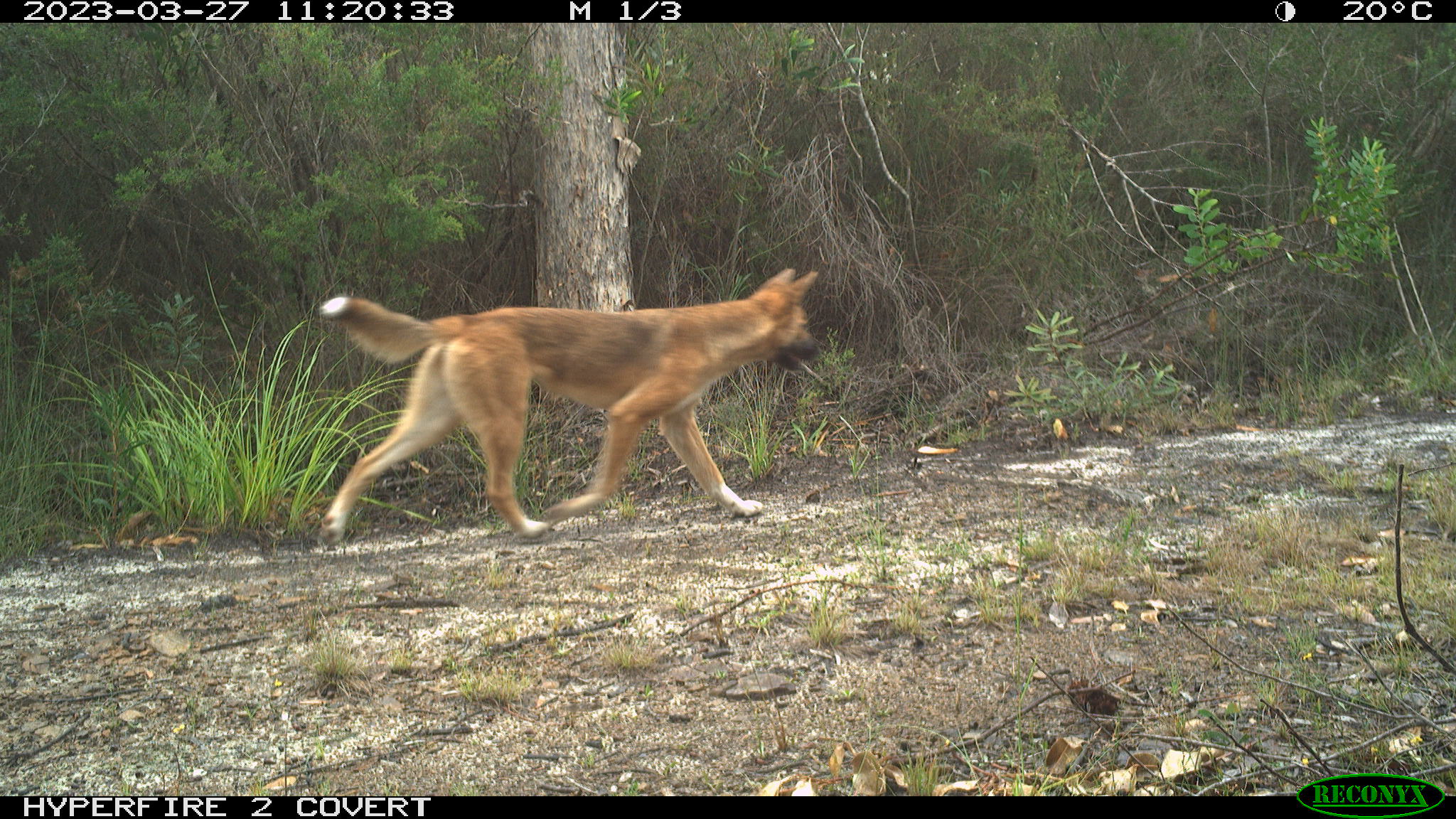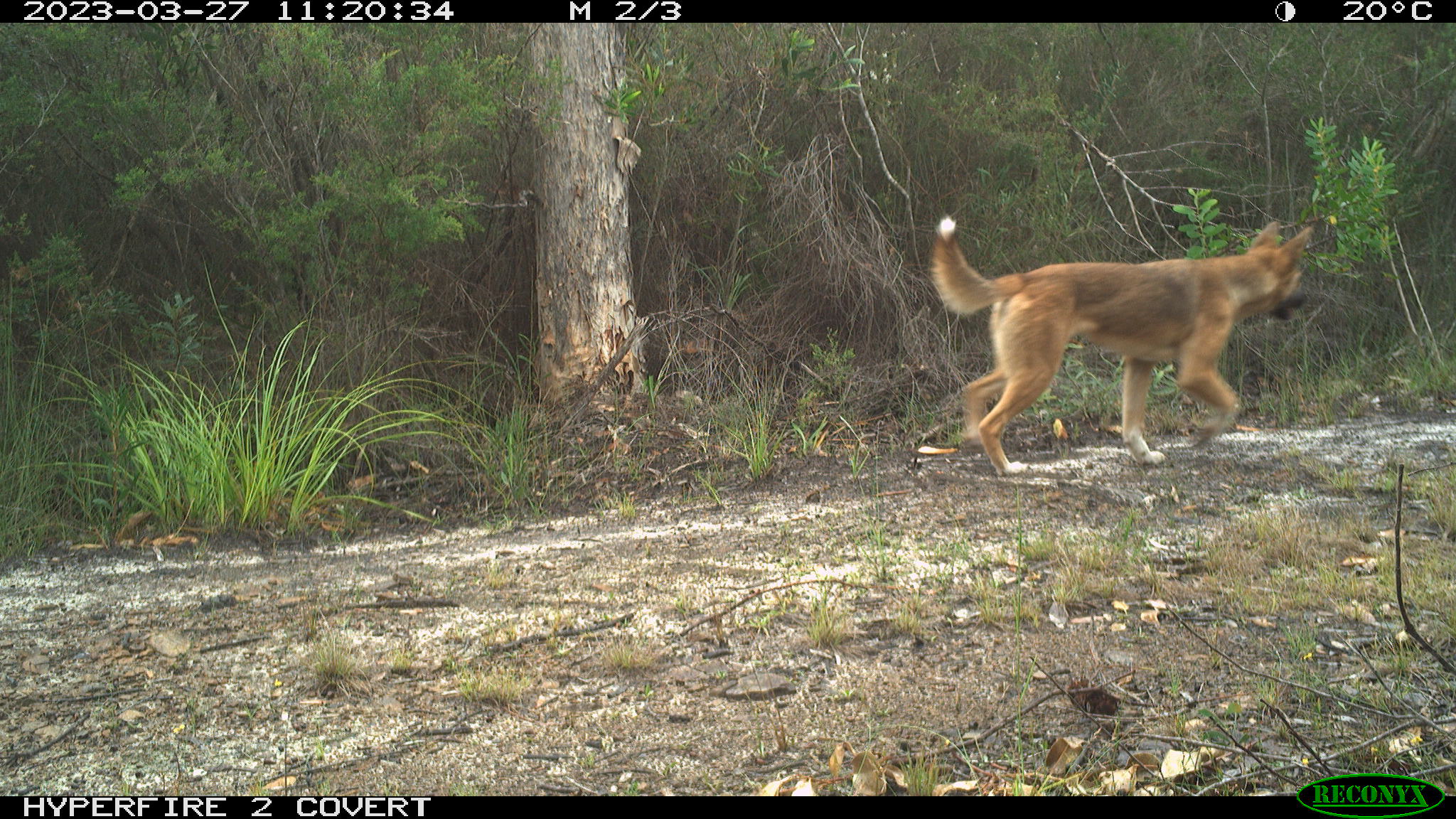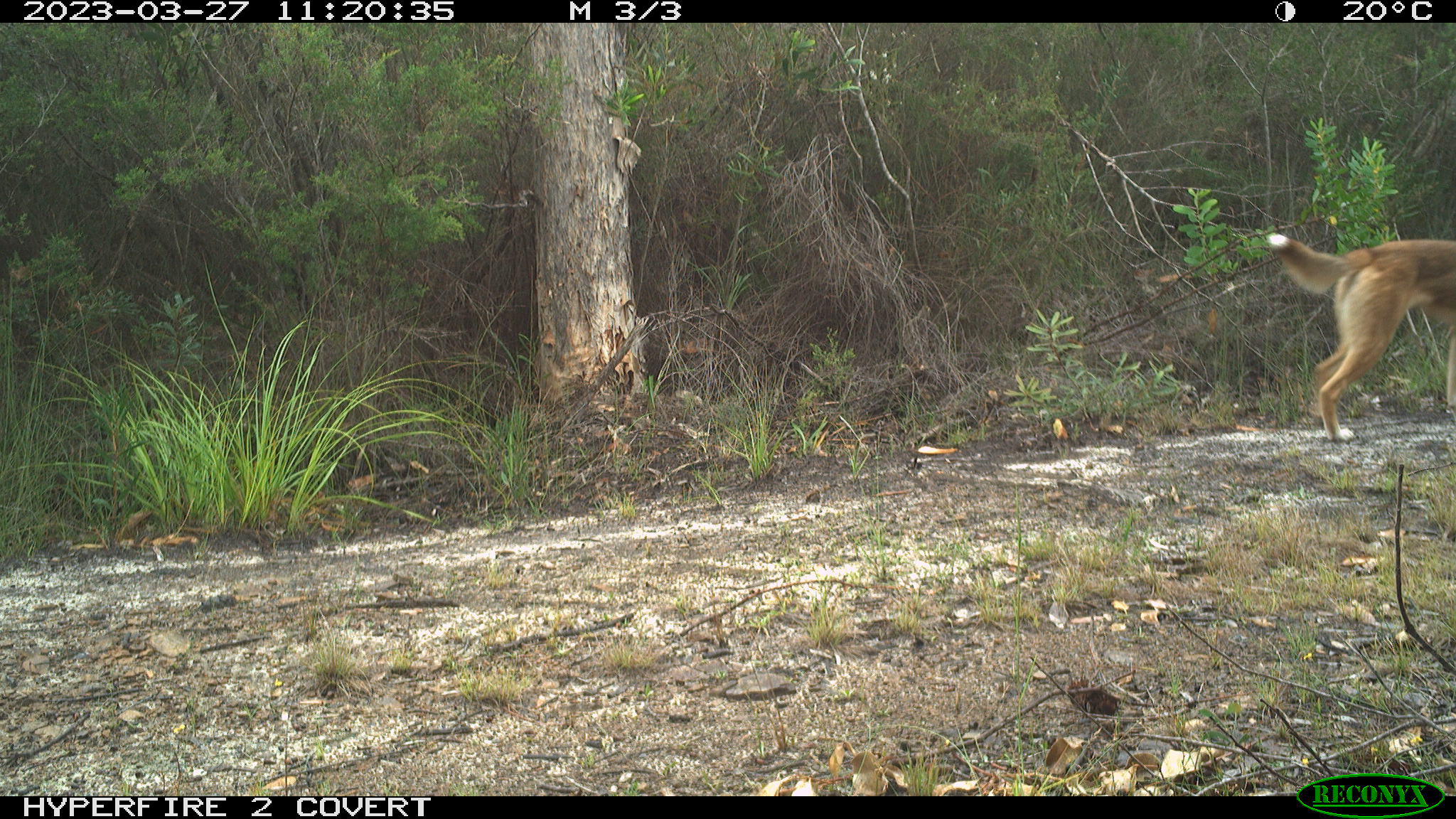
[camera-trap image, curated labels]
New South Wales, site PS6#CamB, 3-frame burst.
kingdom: Animalia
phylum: Chordata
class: Mammalia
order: Carnivora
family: Canidae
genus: Canis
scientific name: Canis familiaris dingo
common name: dingo